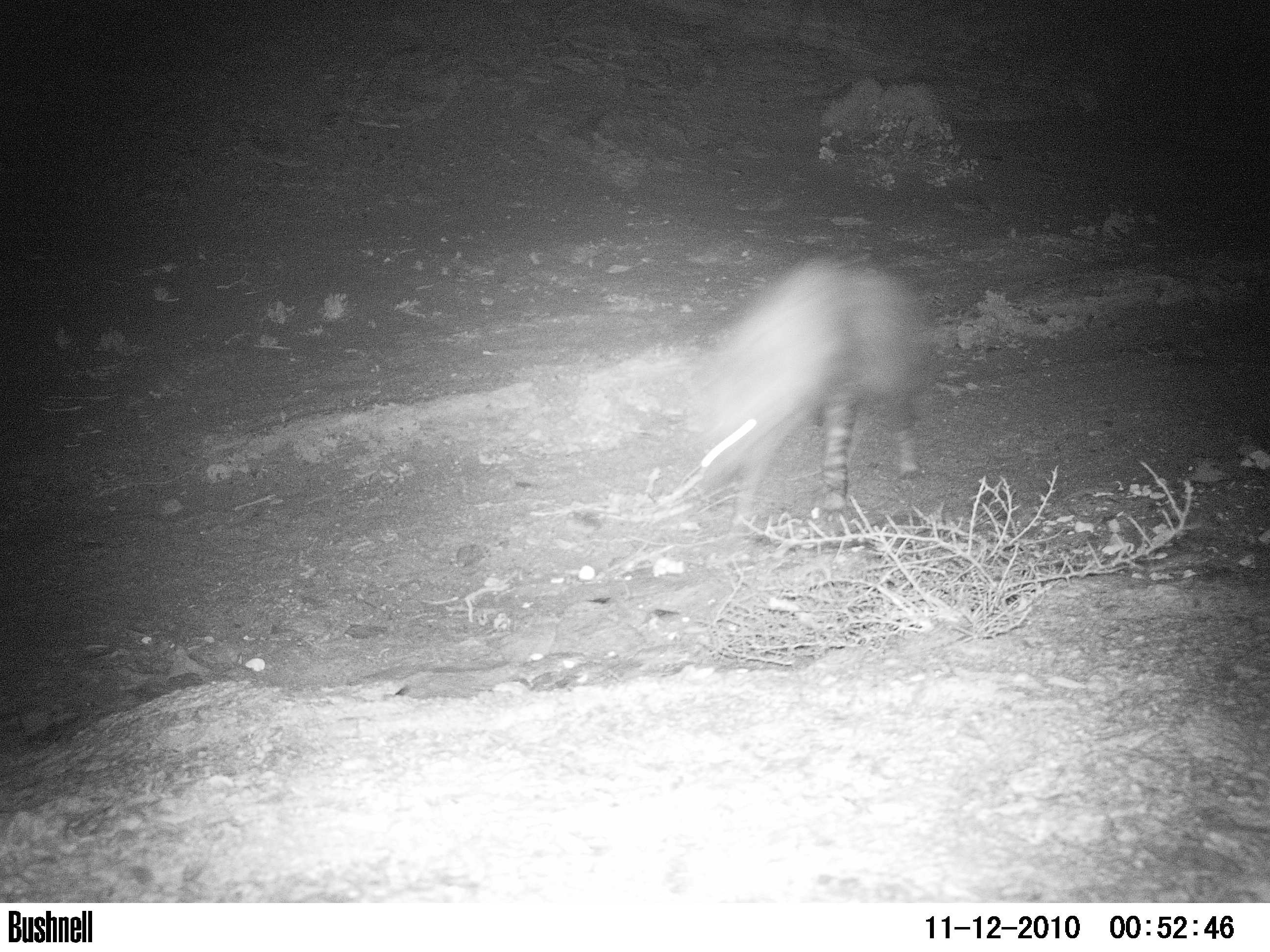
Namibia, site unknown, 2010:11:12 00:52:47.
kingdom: Animalia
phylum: Chordata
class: Mammalia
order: Carnivora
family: Hyaenidae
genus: Parahyaena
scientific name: Parahyaena brunnea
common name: brown hyena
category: hyaena brunnea